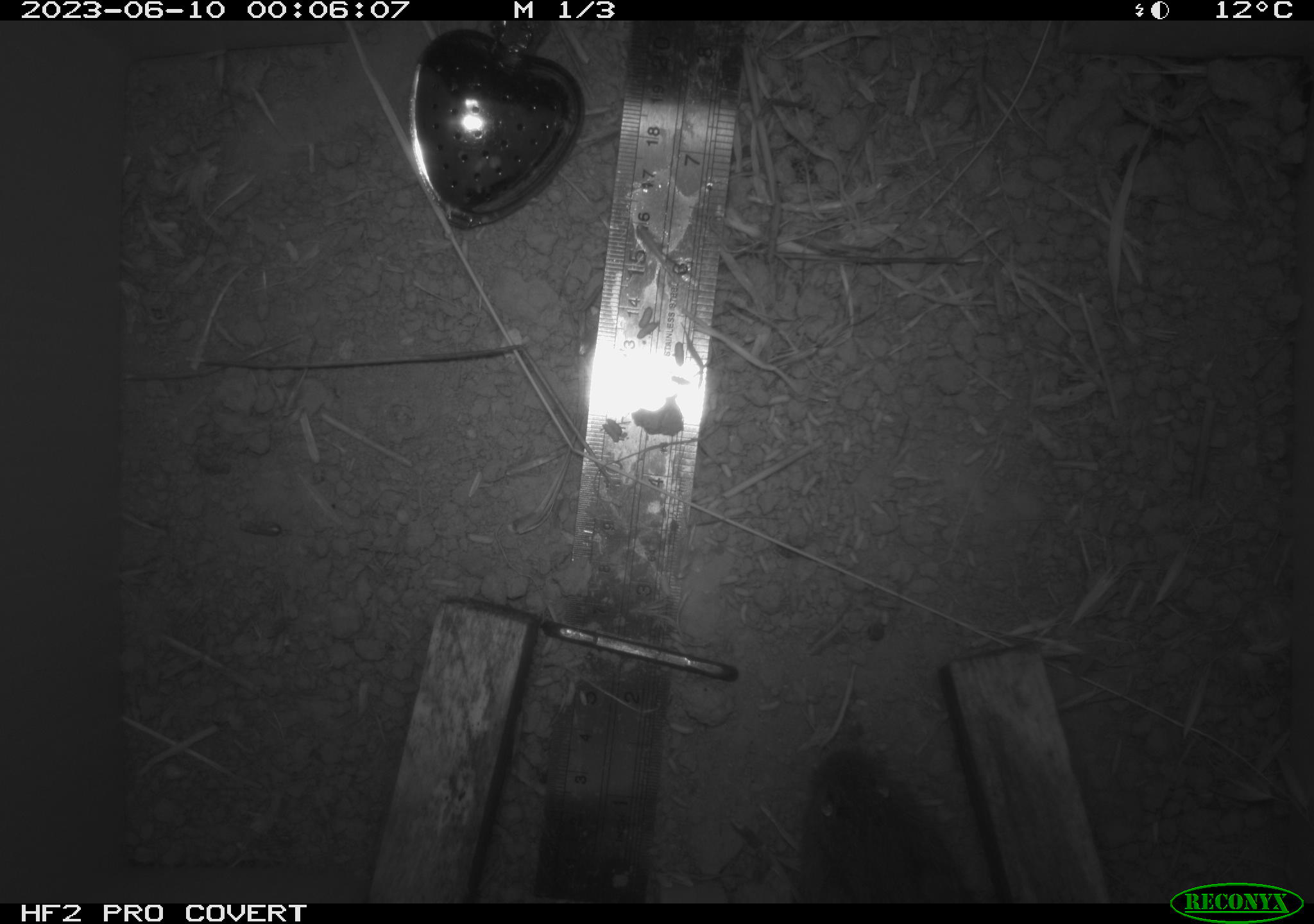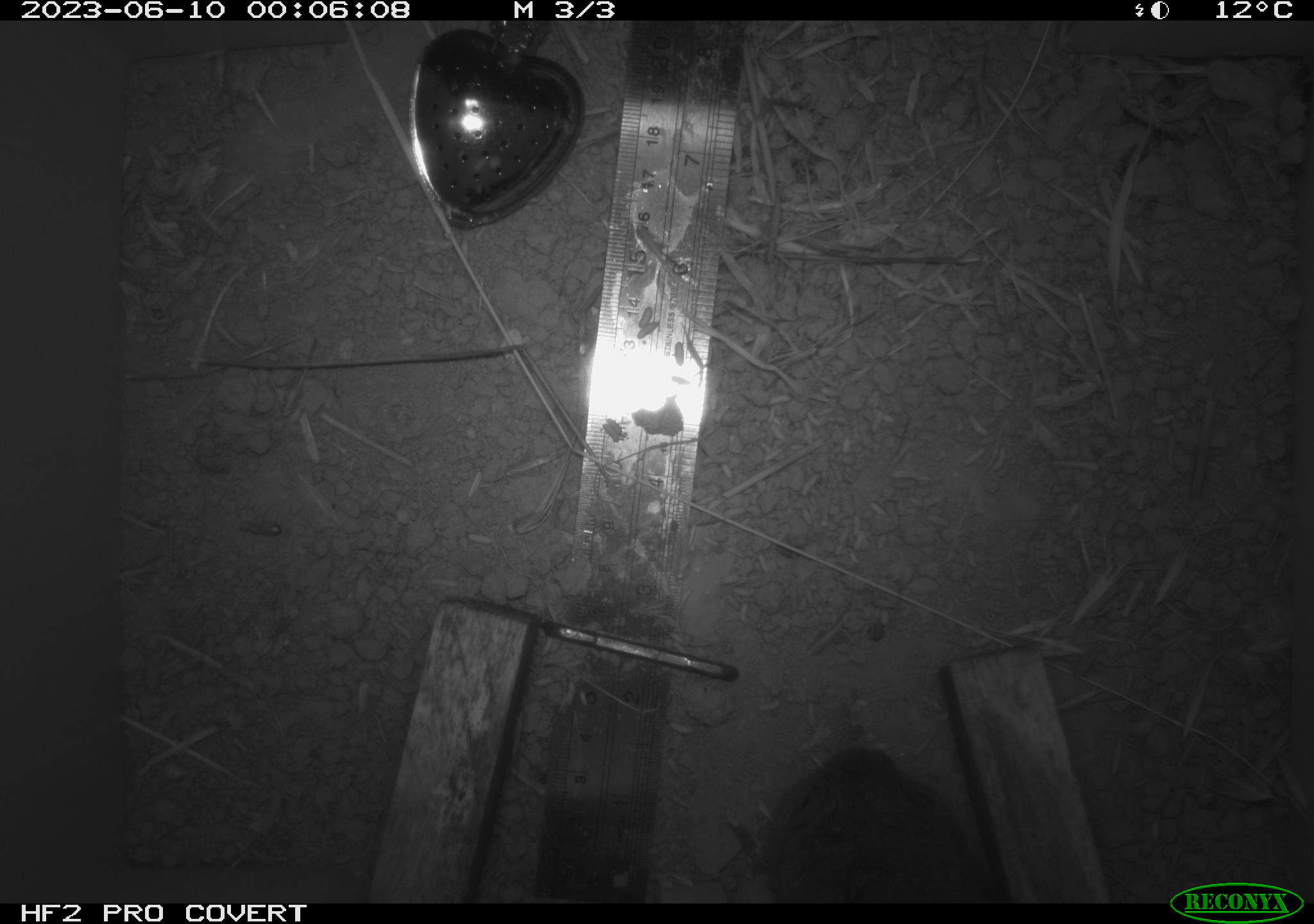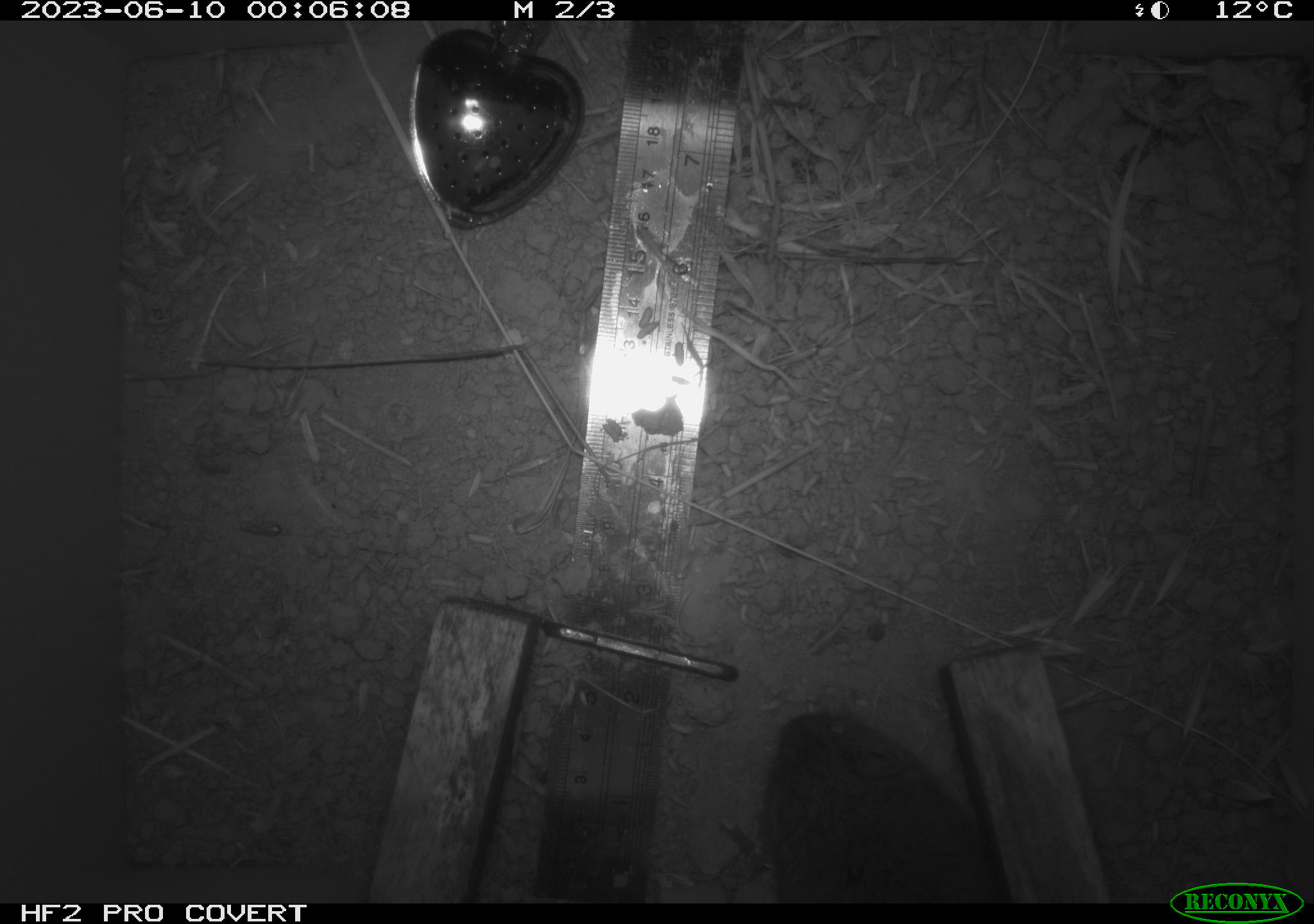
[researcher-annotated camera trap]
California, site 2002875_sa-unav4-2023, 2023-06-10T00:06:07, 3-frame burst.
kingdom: Animalia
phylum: Chordata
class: Mammalia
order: Rodentia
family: Cricetidae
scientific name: Arvicolinae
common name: voles, lemmings, and muskrats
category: arvicolinae subfamily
Arvicolinae subfamily (voles, lemmings, and muskrats) (Arvicolinae).